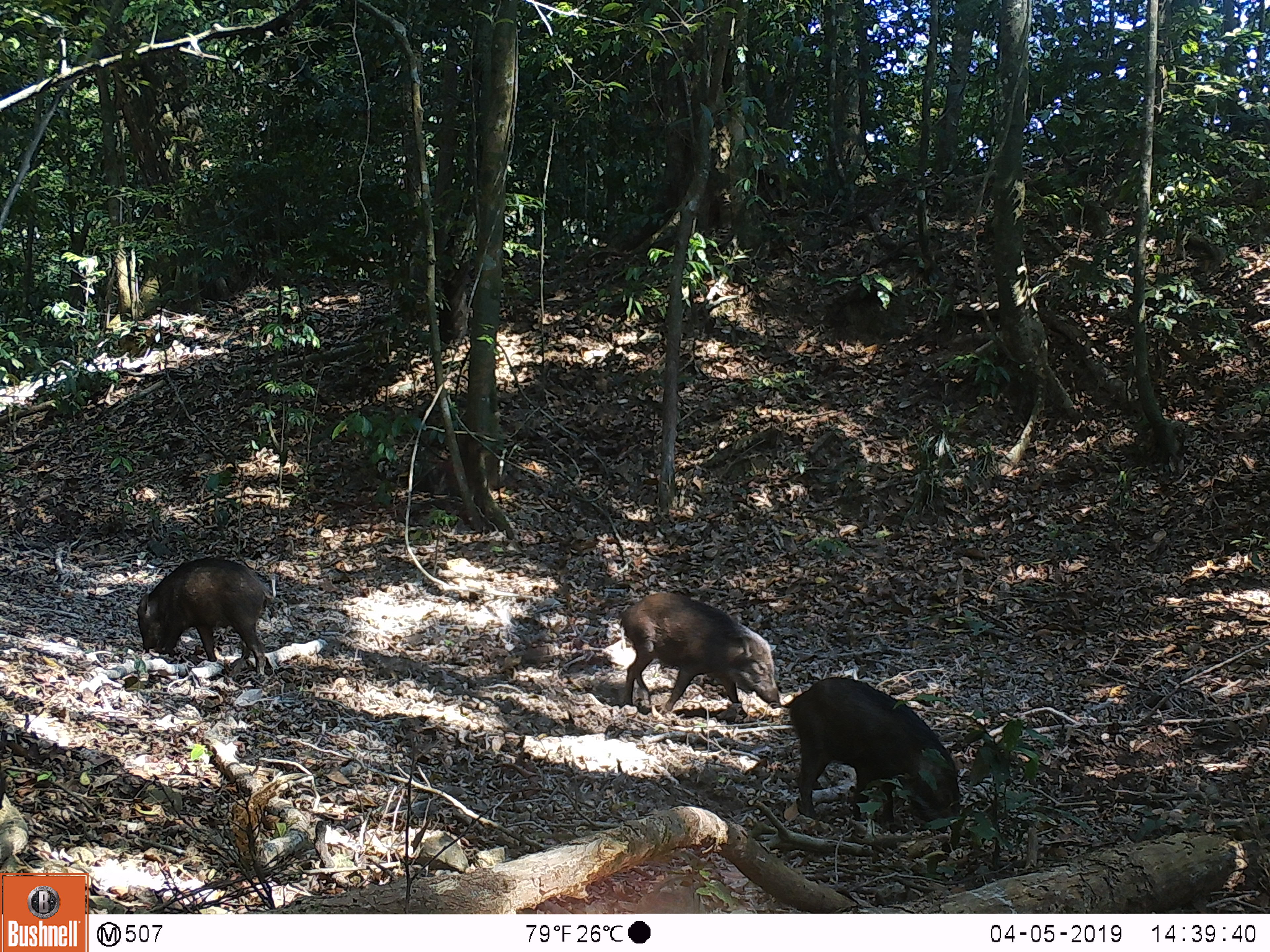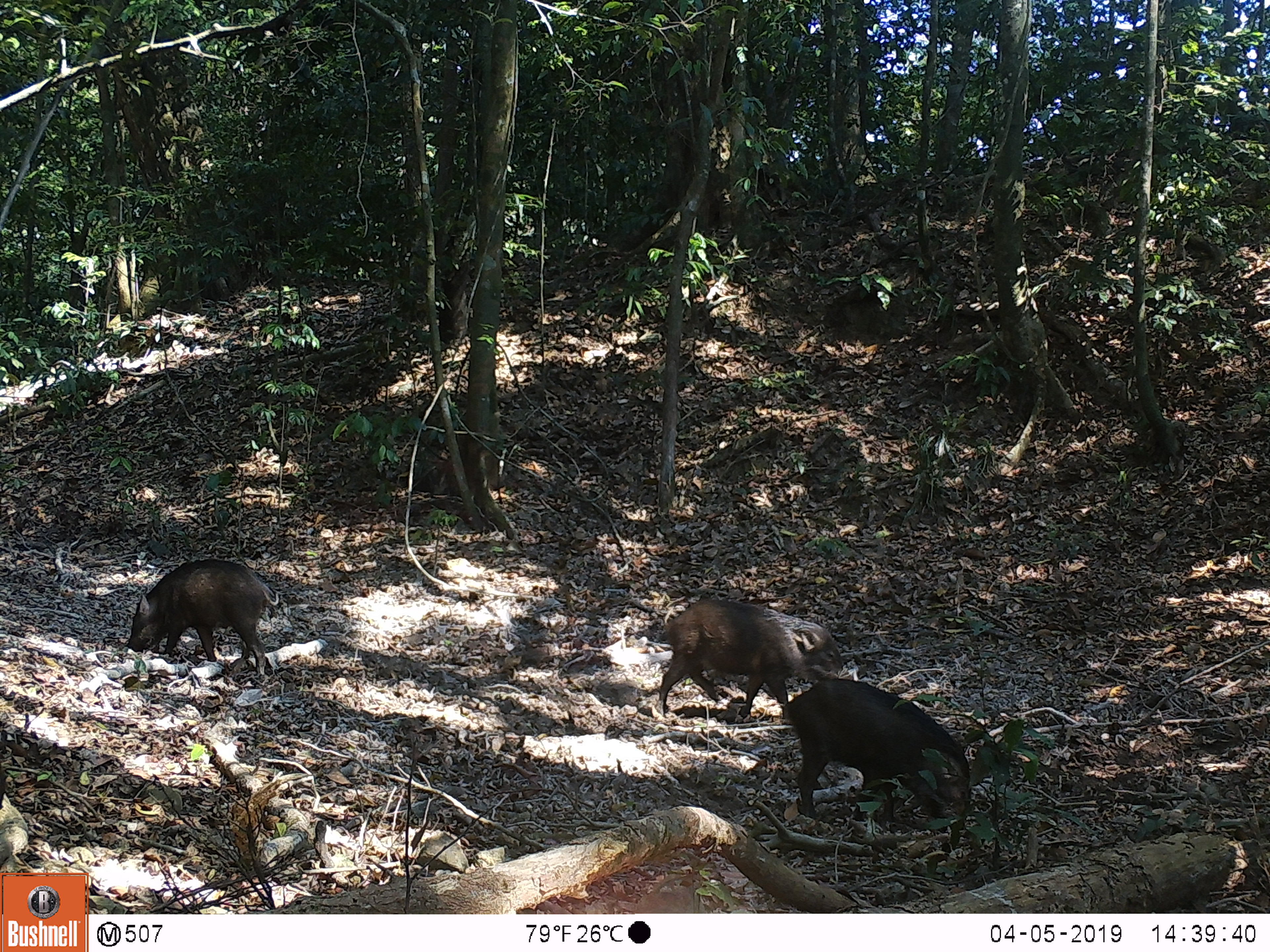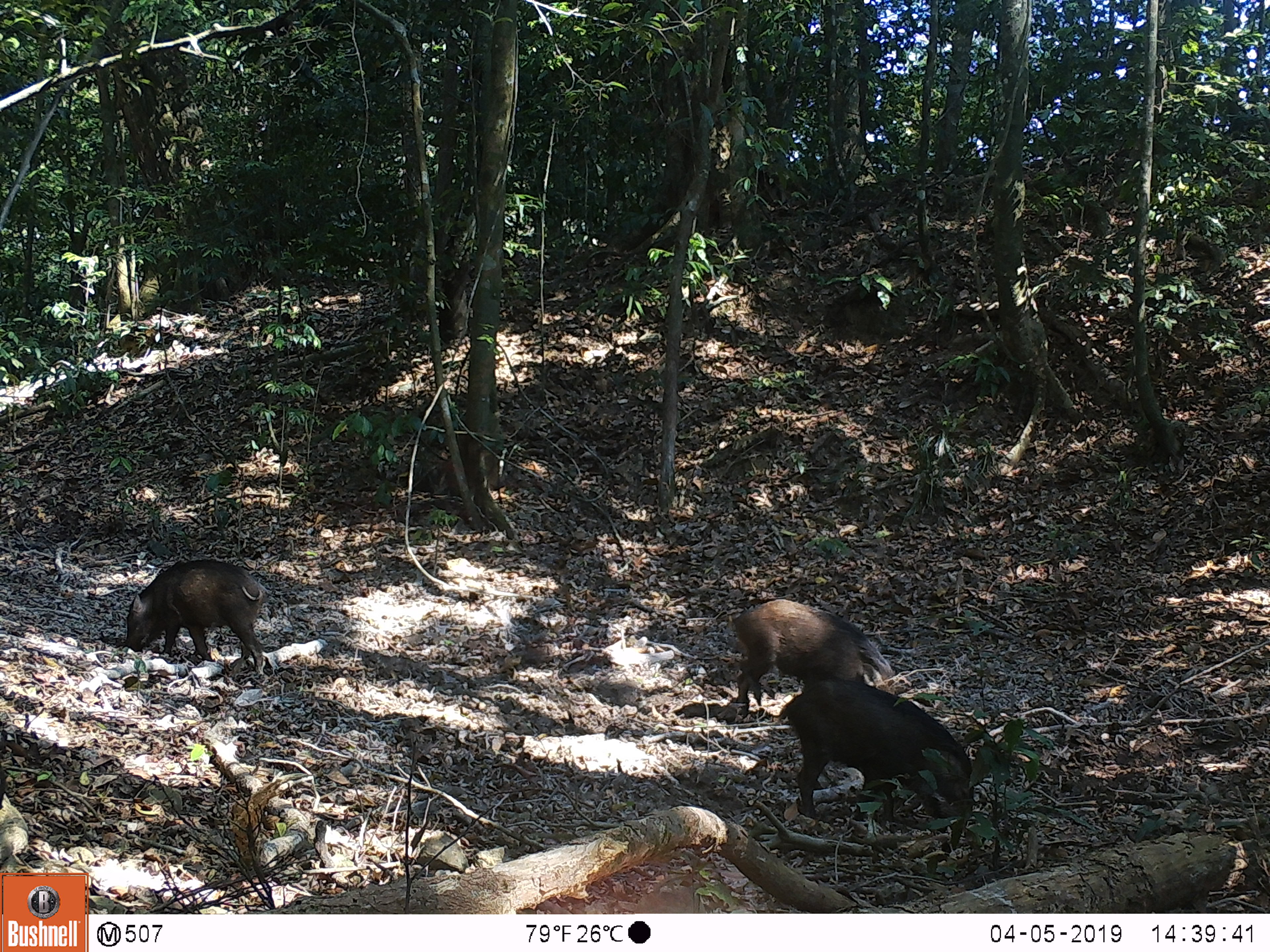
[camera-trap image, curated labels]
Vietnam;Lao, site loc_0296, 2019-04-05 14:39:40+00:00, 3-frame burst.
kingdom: Animalia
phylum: Chordata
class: Mammalia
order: Artiodactyla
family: Suidae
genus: Sus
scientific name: Sus scrofa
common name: eurasian wild pig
Eurasian wild pig (Sus scrofa). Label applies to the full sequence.